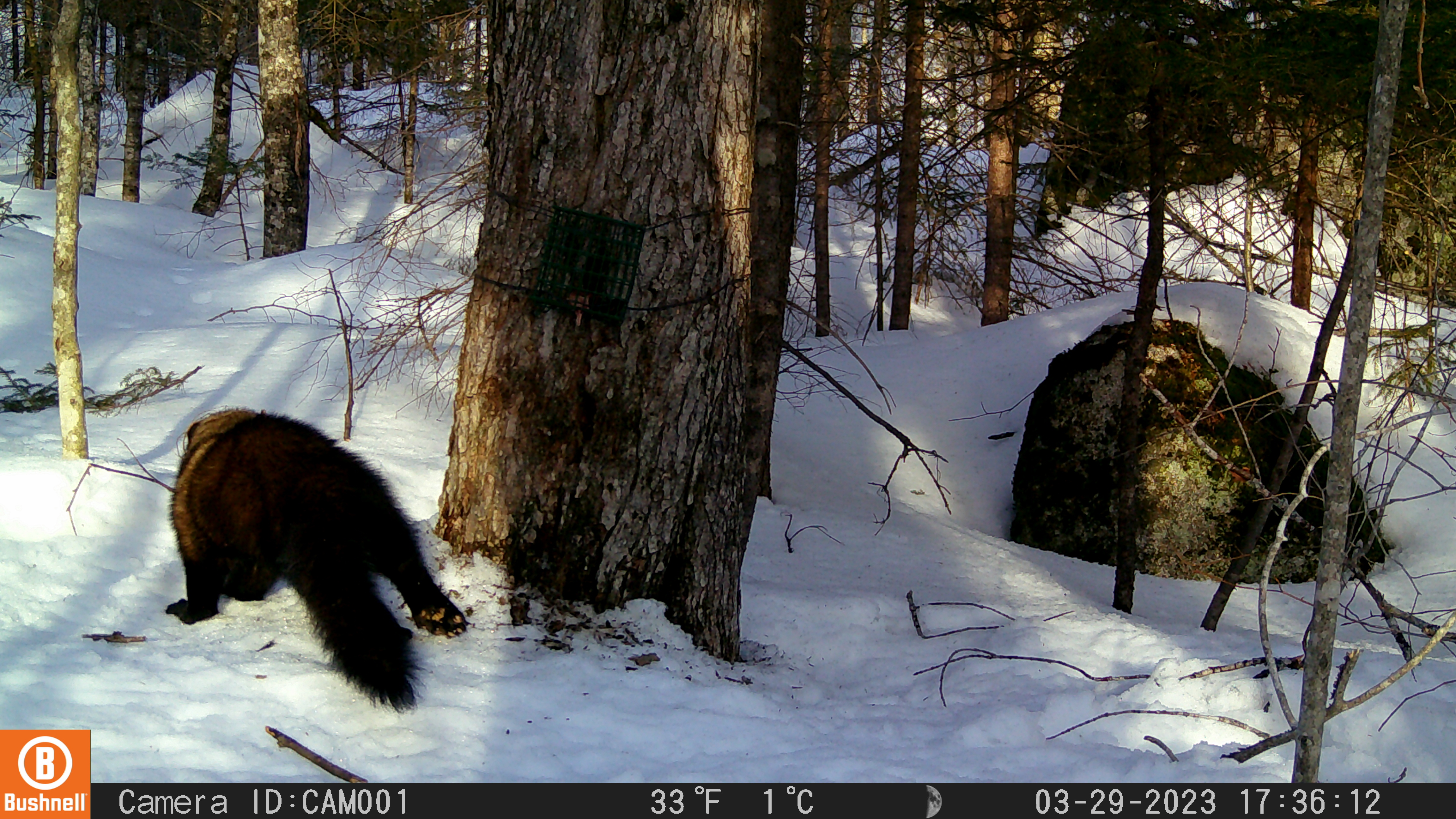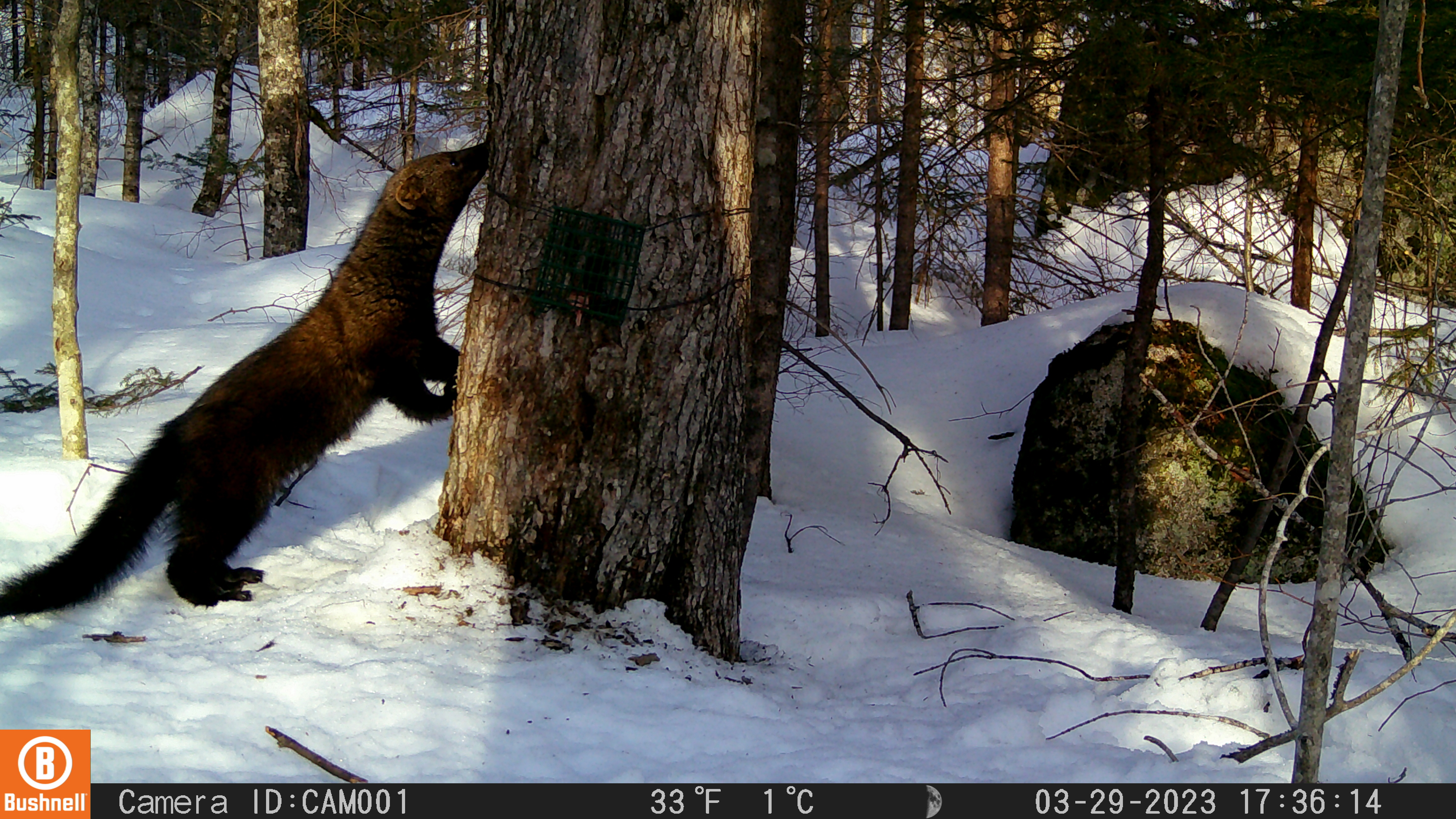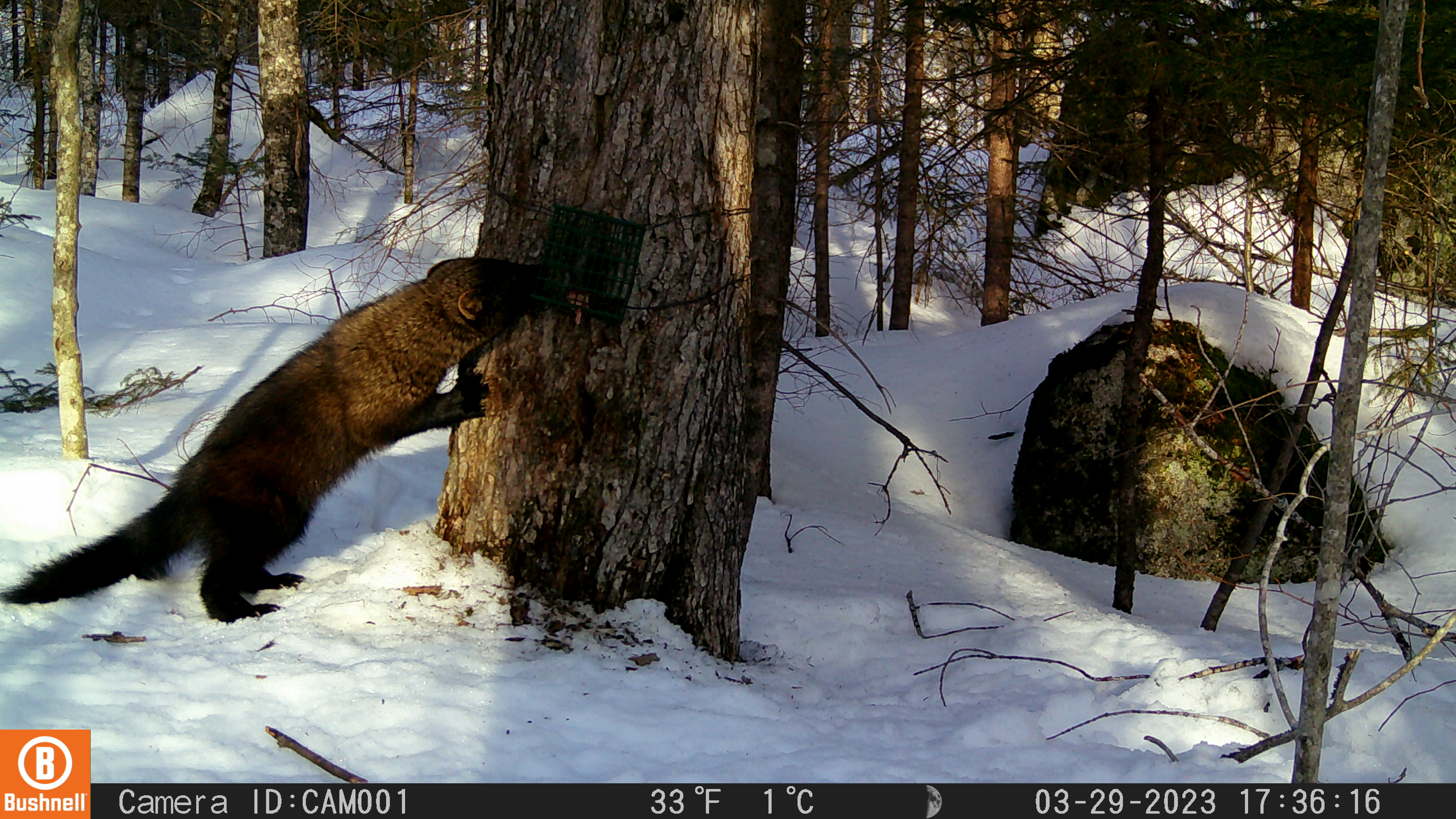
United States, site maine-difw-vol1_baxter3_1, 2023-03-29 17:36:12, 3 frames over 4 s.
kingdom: Animalia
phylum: Chordata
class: Mammalia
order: Carnivora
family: Mustelidae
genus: Pekania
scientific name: Pekania pennanti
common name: fisher